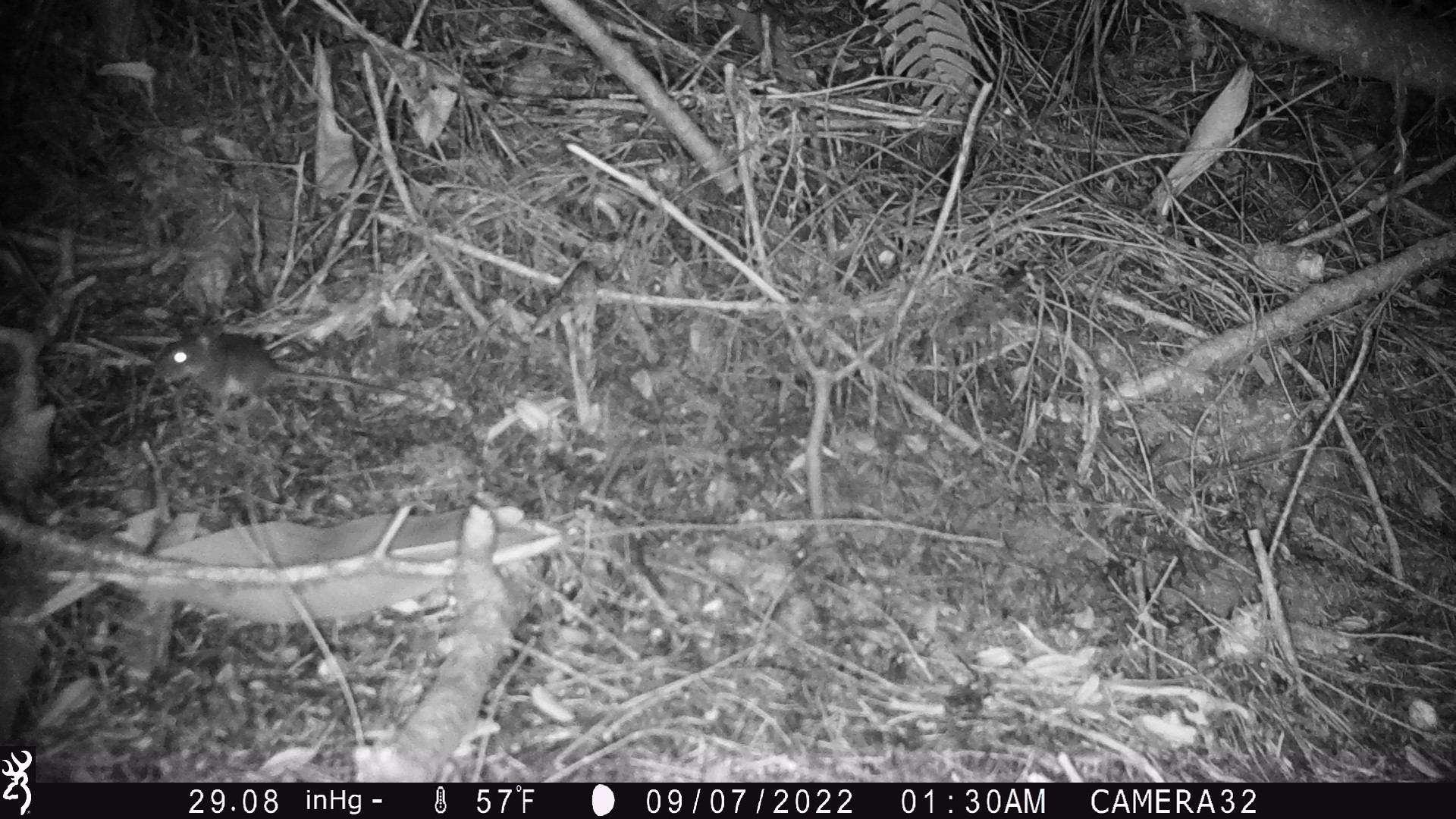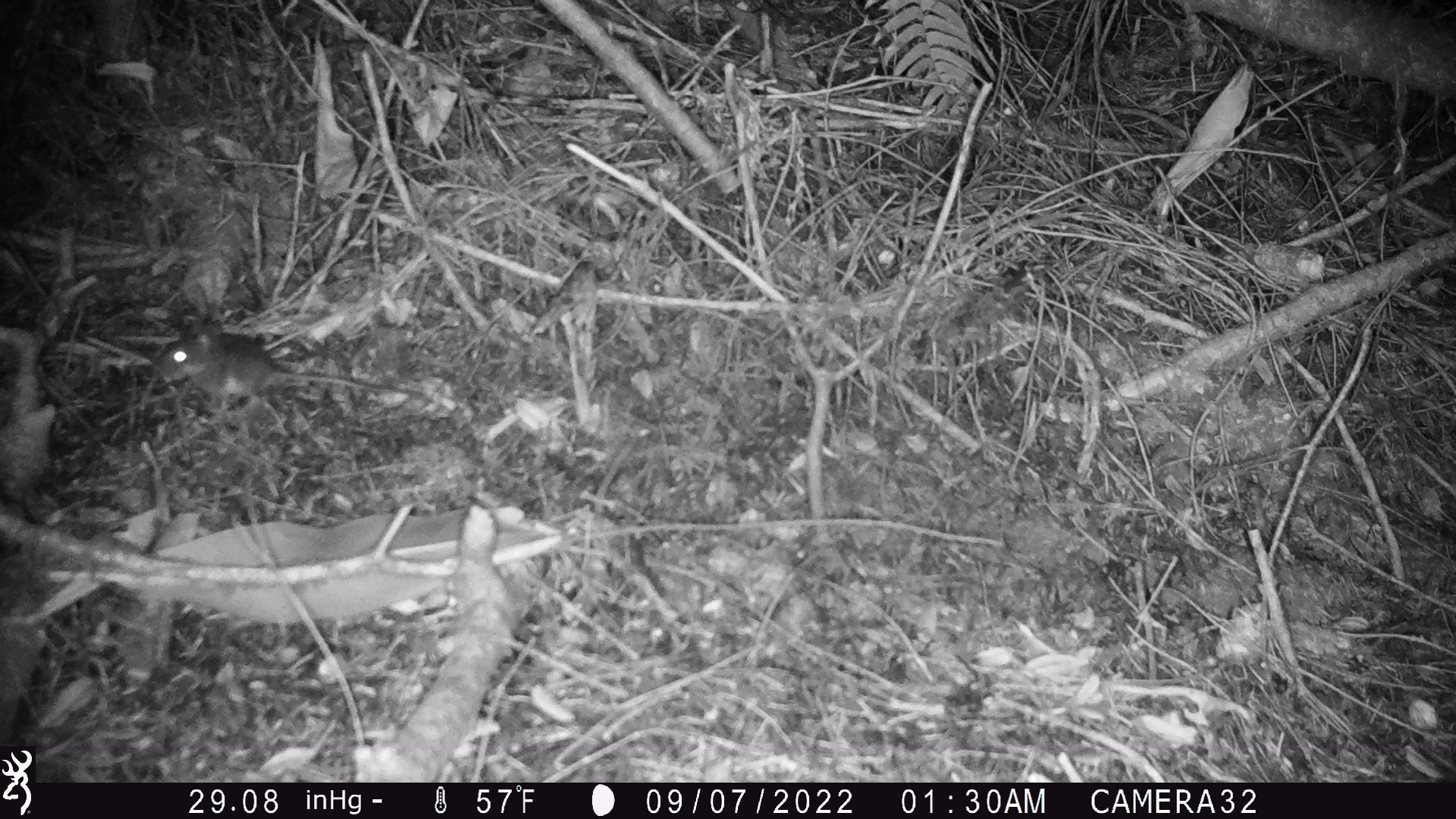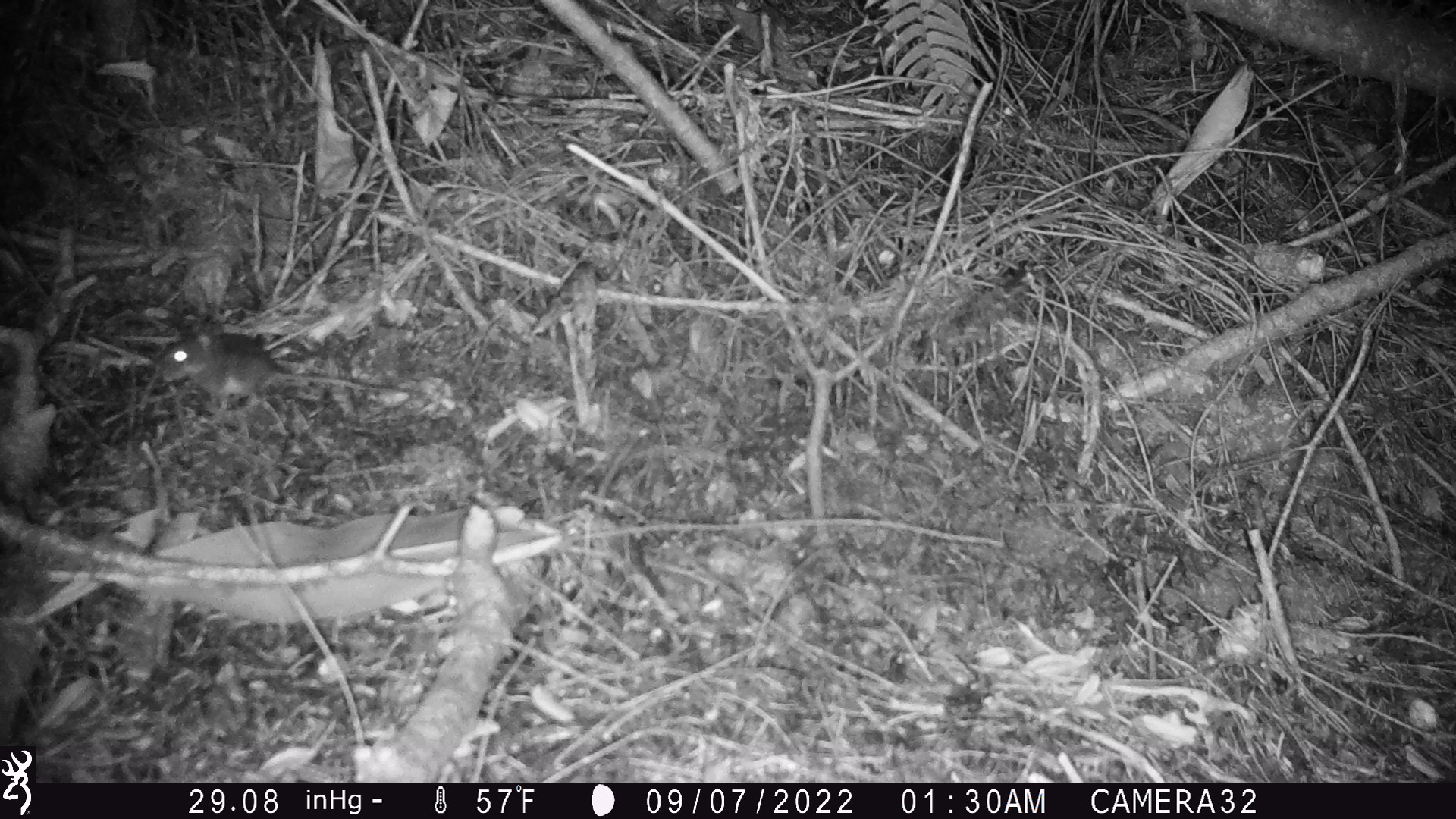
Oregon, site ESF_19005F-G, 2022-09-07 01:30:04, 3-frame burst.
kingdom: Animalia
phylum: Chordata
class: Mammalia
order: Rodentia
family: Cricetidae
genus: Neotoma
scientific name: Neotoma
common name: woodrats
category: neotoma species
Neotoma species (woodrats) (Neotoma).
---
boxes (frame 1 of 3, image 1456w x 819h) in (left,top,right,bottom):
neotoma species: (140,324,455,427)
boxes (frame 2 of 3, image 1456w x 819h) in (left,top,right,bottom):
neotoma species: (142,316,443,421)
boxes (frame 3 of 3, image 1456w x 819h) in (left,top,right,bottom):
neotoma species: (139,321,444,432)